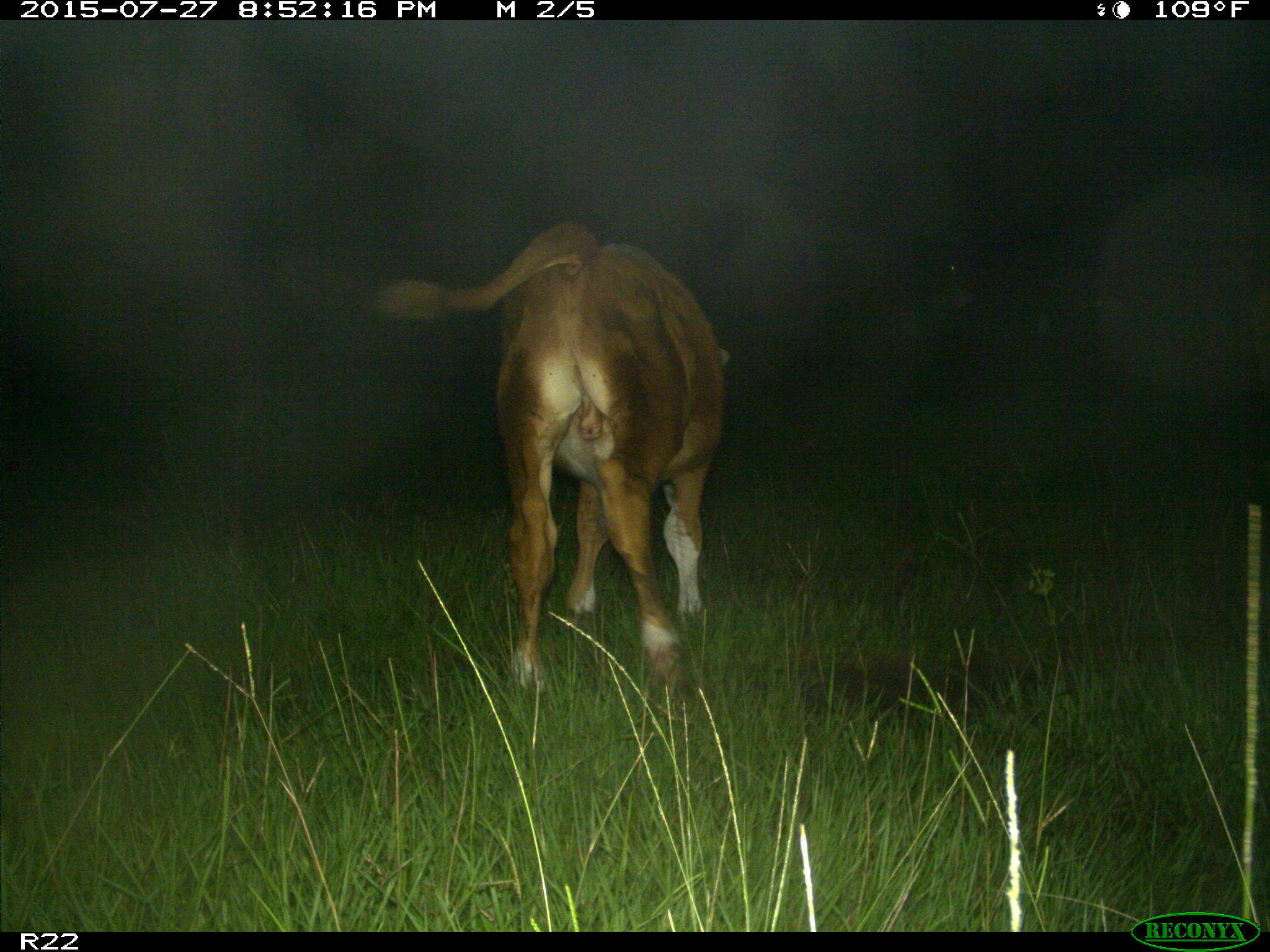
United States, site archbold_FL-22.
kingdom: Animalia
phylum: Chordata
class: Mammalia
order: Artiodactyla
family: Suidae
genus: Sus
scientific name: Sus scrofa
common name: wild boar